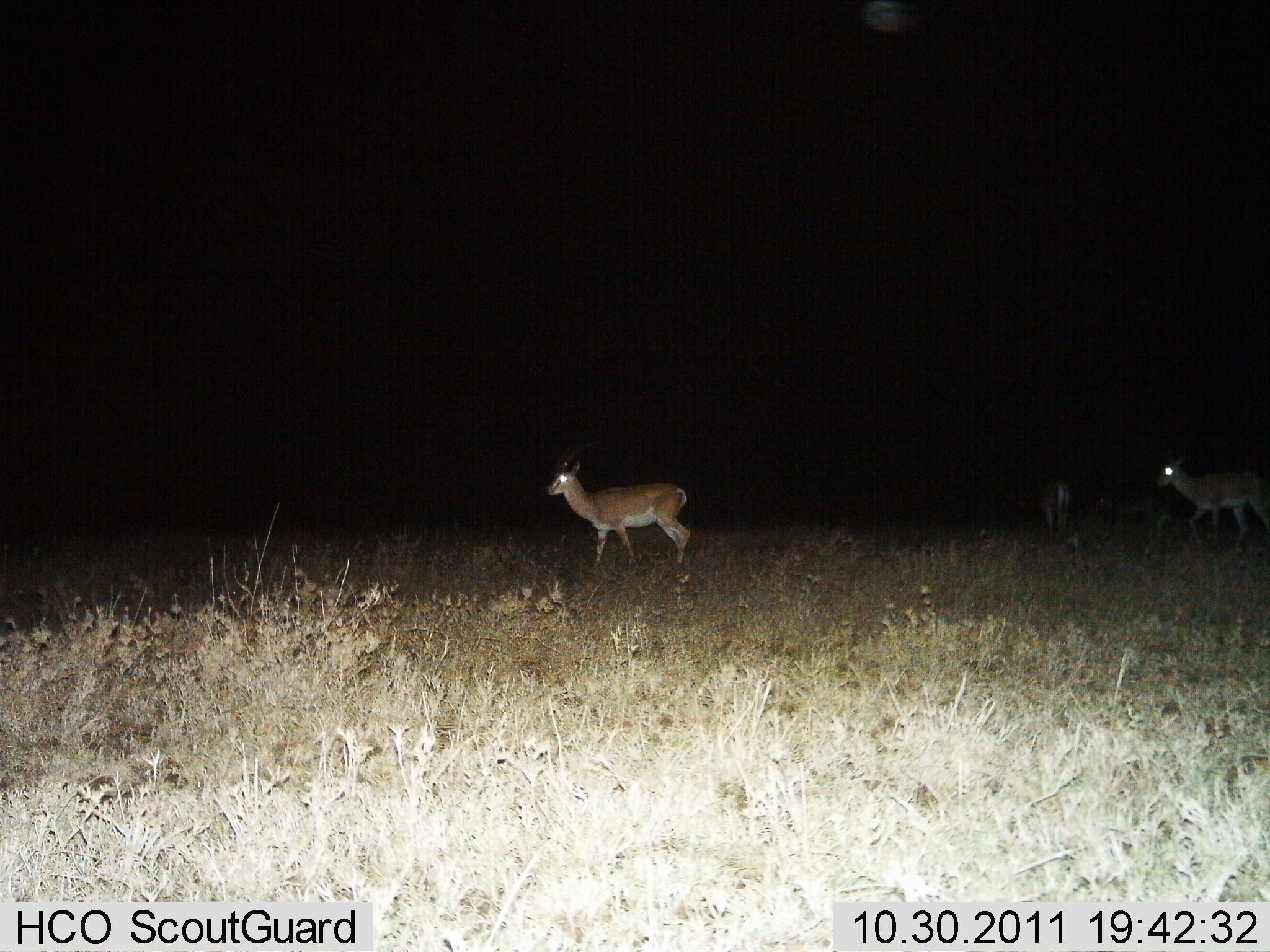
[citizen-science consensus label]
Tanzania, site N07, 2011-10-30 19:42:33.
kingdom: Animalia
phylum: Chordata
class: Mammalia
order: Artiodactyla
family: Bovidae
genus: Nanger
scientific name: Nanger granti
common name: grant's gazelle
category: gazellegrants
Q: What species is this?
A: Gazellegrants (grant's gazelle) (Nanger granti).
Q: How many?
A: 2.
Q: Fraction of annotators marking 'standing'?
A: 75%.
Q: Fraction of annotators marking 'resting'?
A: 0%.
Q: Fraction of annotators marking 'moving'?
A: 25%.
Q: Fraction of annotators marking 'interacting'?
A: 0%.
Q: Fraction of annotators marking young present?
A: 0%.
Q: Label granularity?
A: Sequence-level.